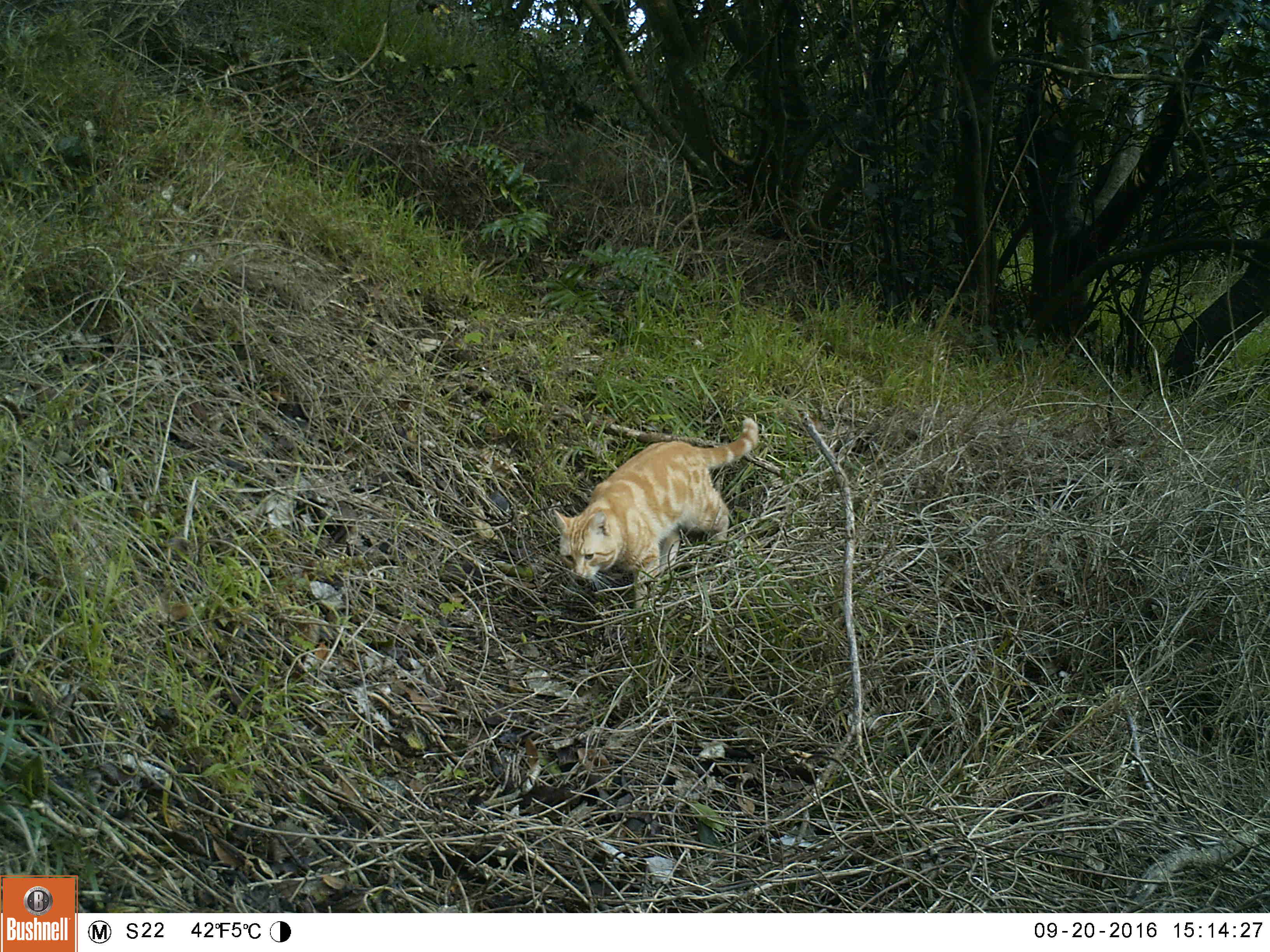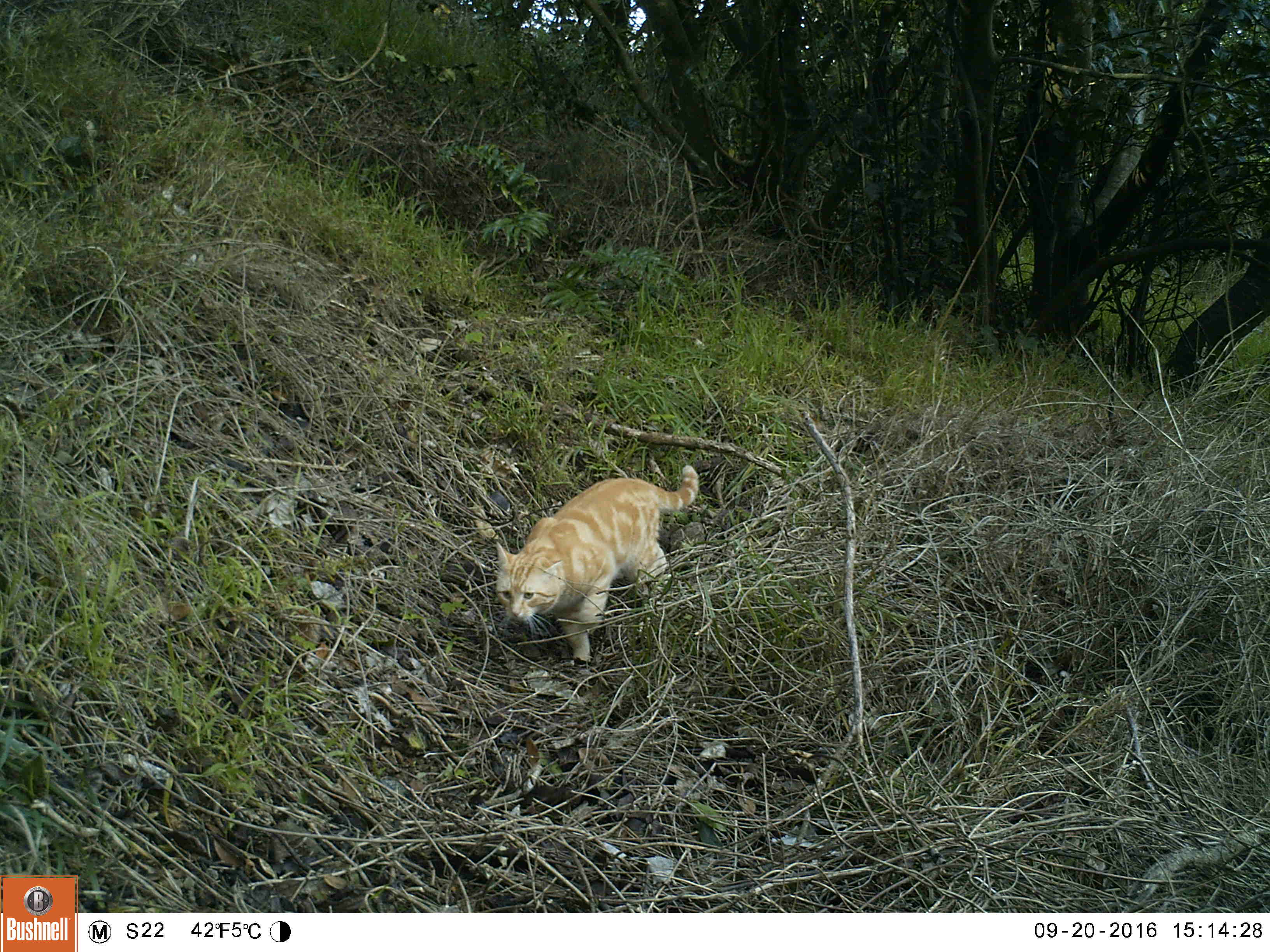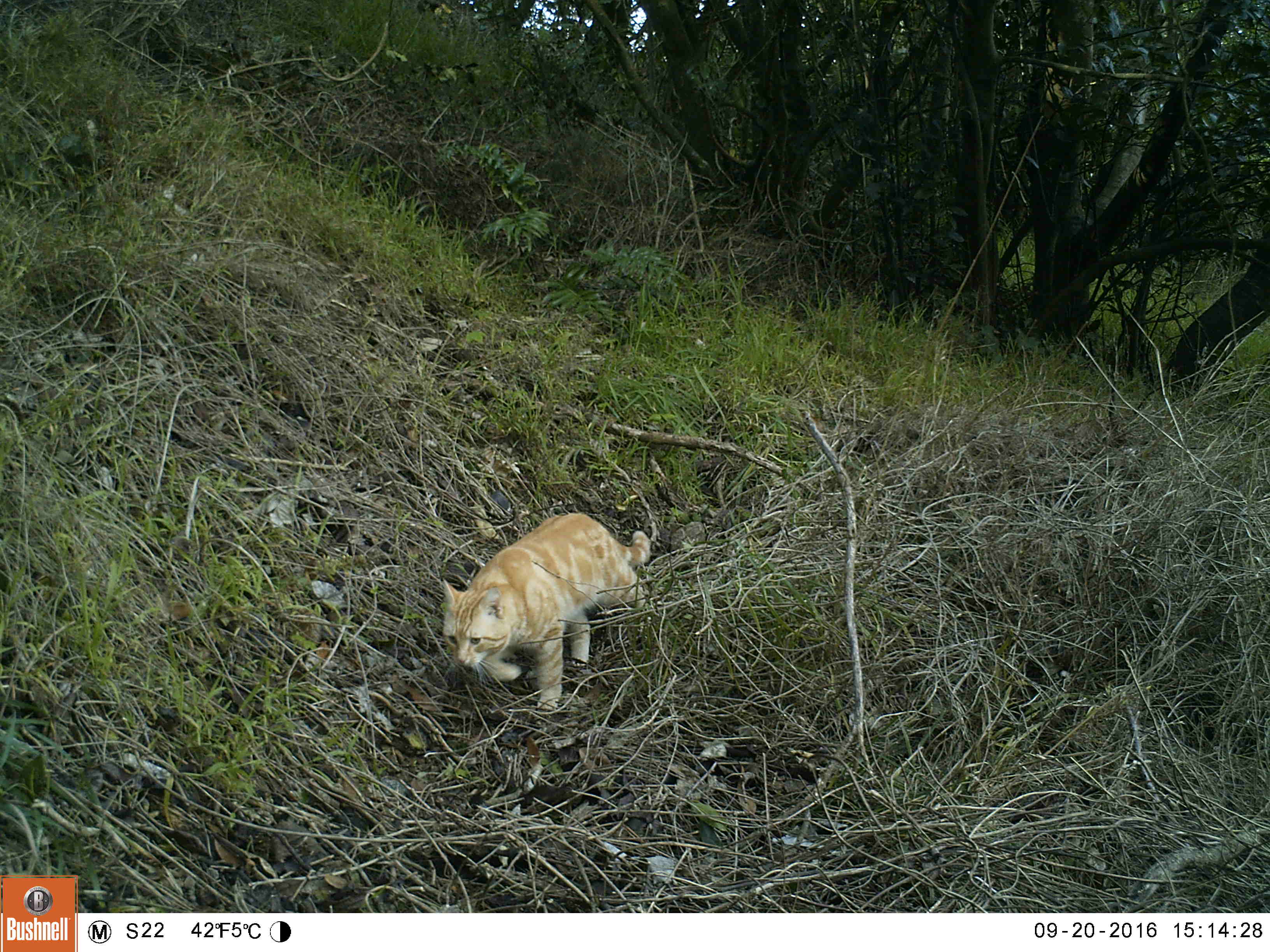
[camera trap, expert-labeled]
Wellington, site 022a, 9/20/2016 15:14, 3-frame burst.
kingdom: Animalia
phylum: Chordata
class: Mammalia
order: Carnivora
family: Felidae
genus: Felis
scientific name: Felis catus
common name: cat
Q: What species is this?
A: Cat (Felis catus).